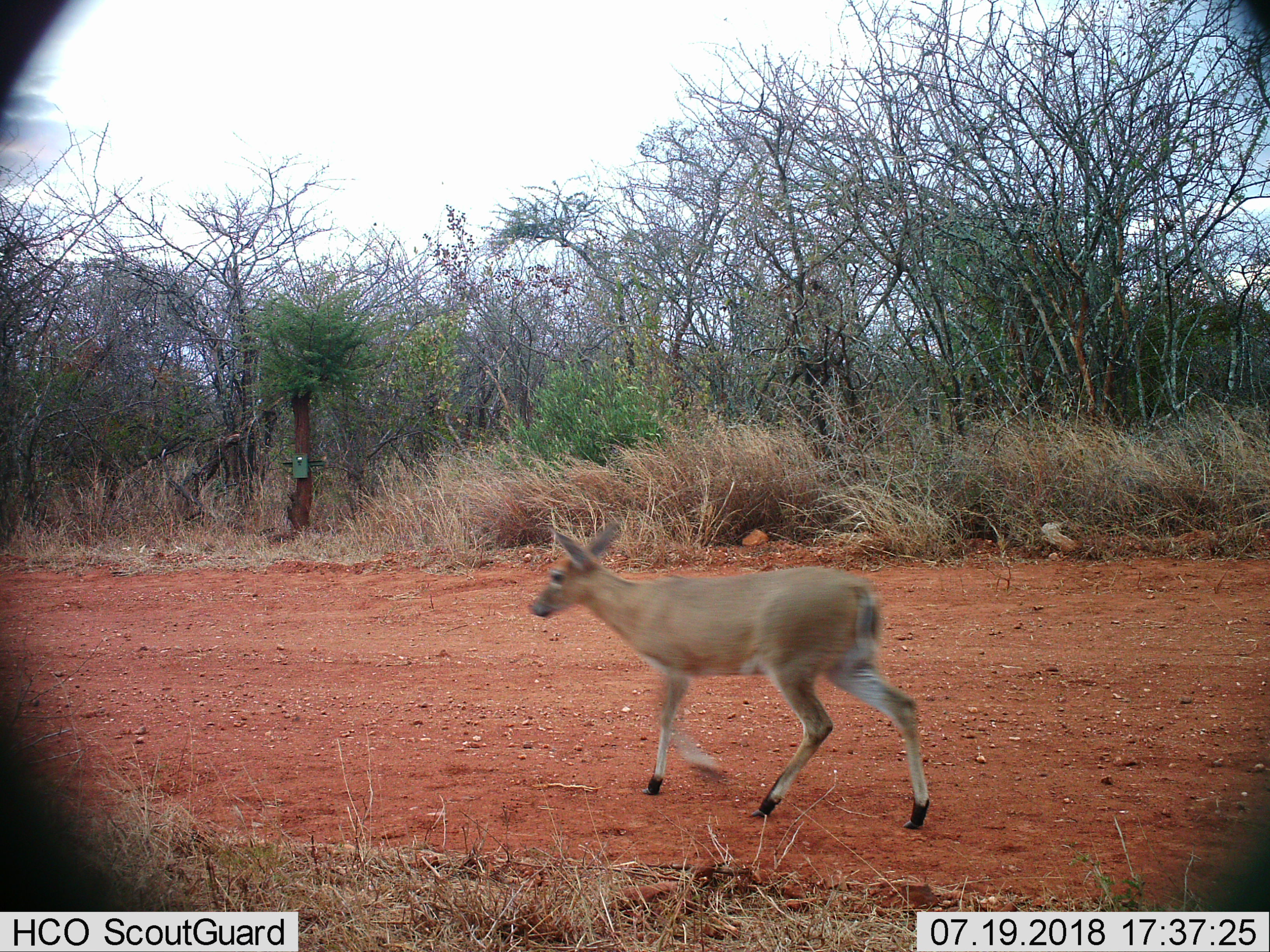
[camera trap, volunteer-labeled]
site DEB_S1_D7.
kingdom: Animalia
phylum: Chordata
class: Mammalia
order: Artiodactyla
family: Bovidae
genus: Sylvicapra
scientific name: Sylvicapra grimmia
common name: common duiker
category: duikercommongrey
Duikercommongrey (common duiker) (Sylvicapra grimmia), count 1. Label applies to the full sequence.